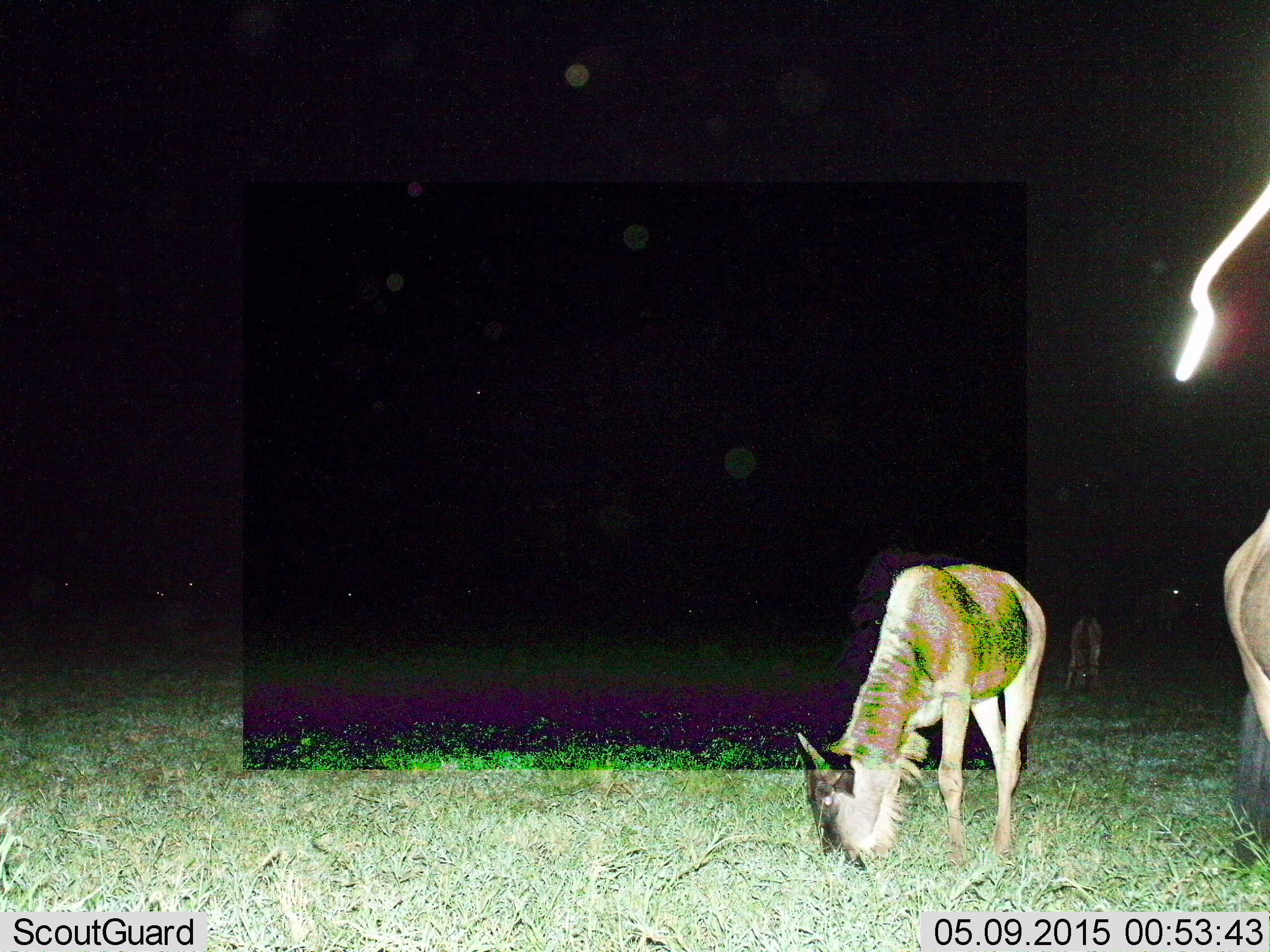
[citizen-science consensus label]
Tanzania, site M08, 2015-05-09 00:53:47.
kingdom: Animalia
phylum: Chordata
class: Mammalia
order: Artiodactyla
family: Bovidae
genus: Connochaetes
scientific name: Connochaetes taurinus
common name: blue wildebeest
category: wildebeest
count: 3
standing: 30%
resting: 0%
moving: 0%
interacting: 0%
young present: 50%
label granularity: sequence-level